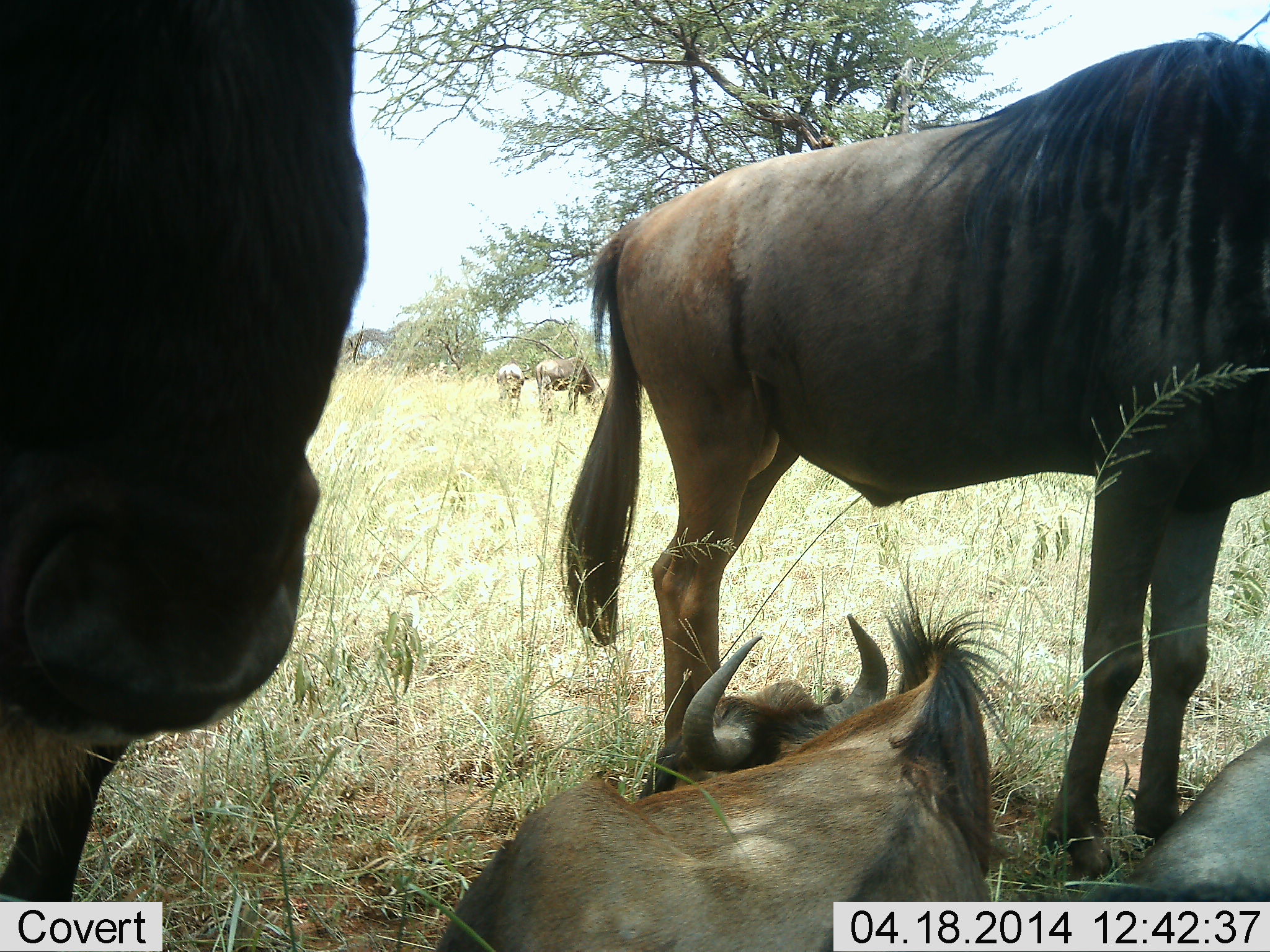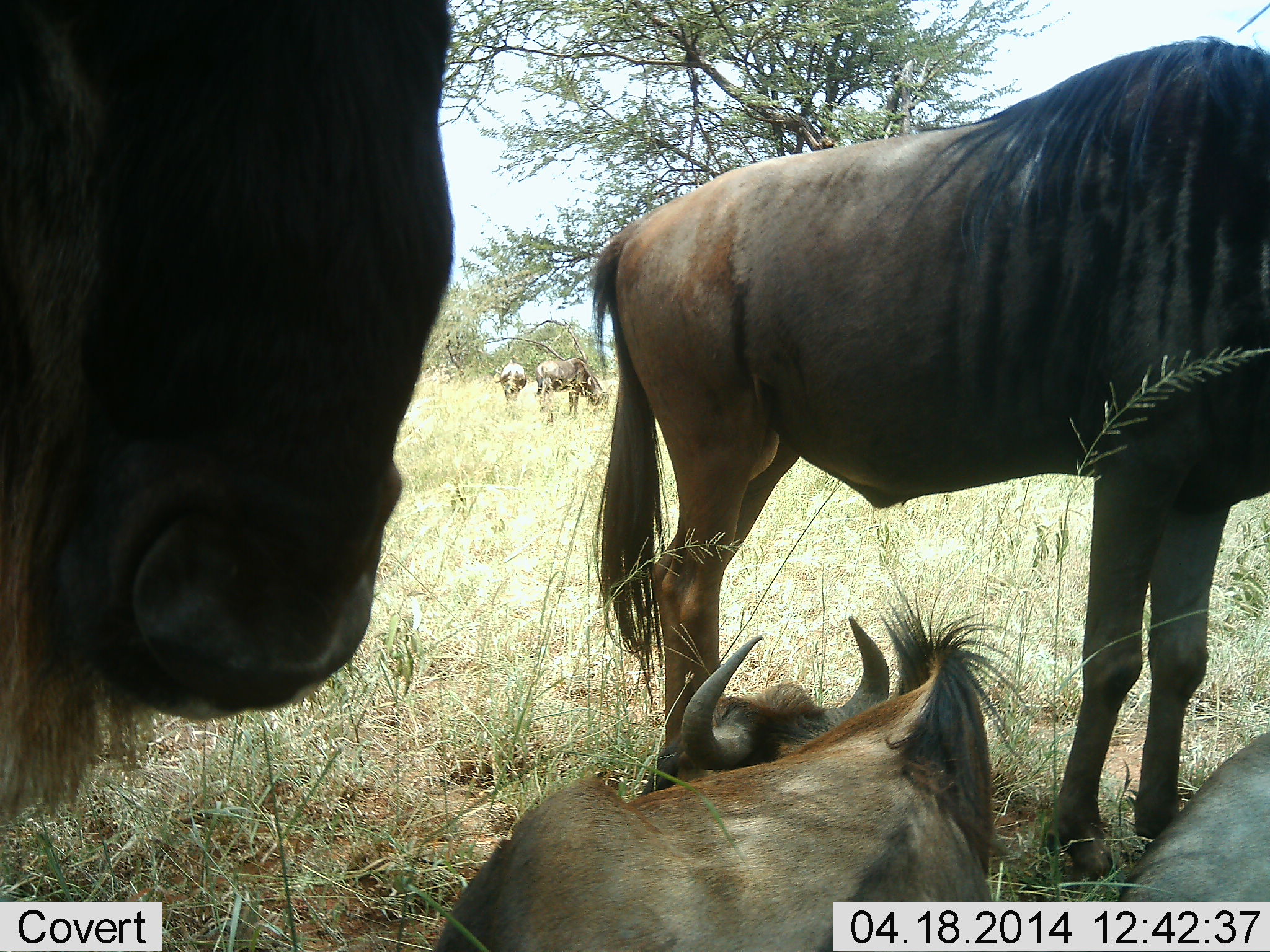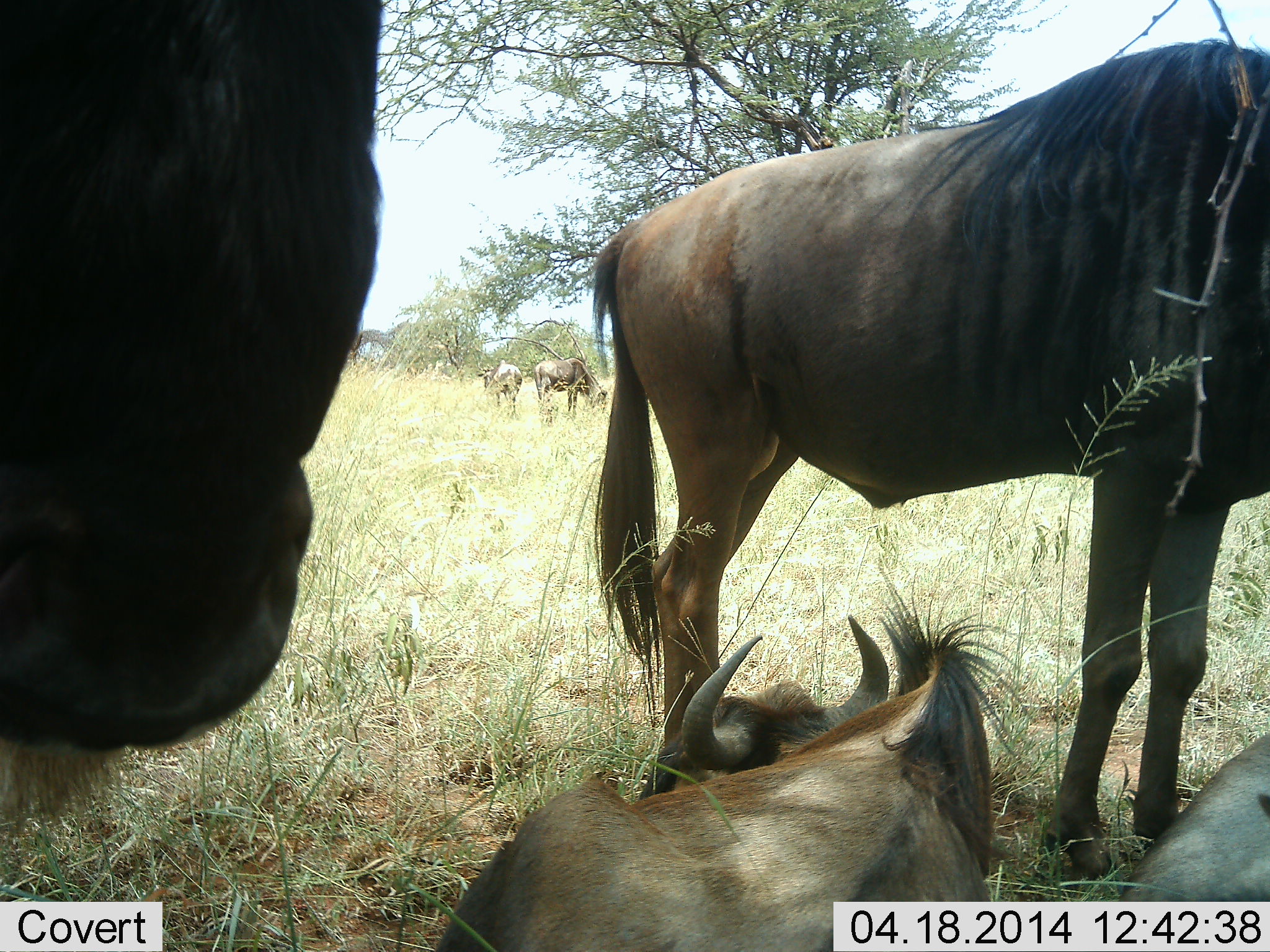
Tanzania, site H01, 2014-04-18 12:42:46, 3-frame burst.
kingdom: Animalia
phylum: Chordata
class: Mammalia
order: Artiodactyla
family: Bovidae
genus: Connochaetes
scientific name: Connochaetes taurinus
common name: blue wildebeest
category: wildebeest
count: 6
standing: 72%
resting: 97%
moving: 3%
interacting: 3%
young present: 14%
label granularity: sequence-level